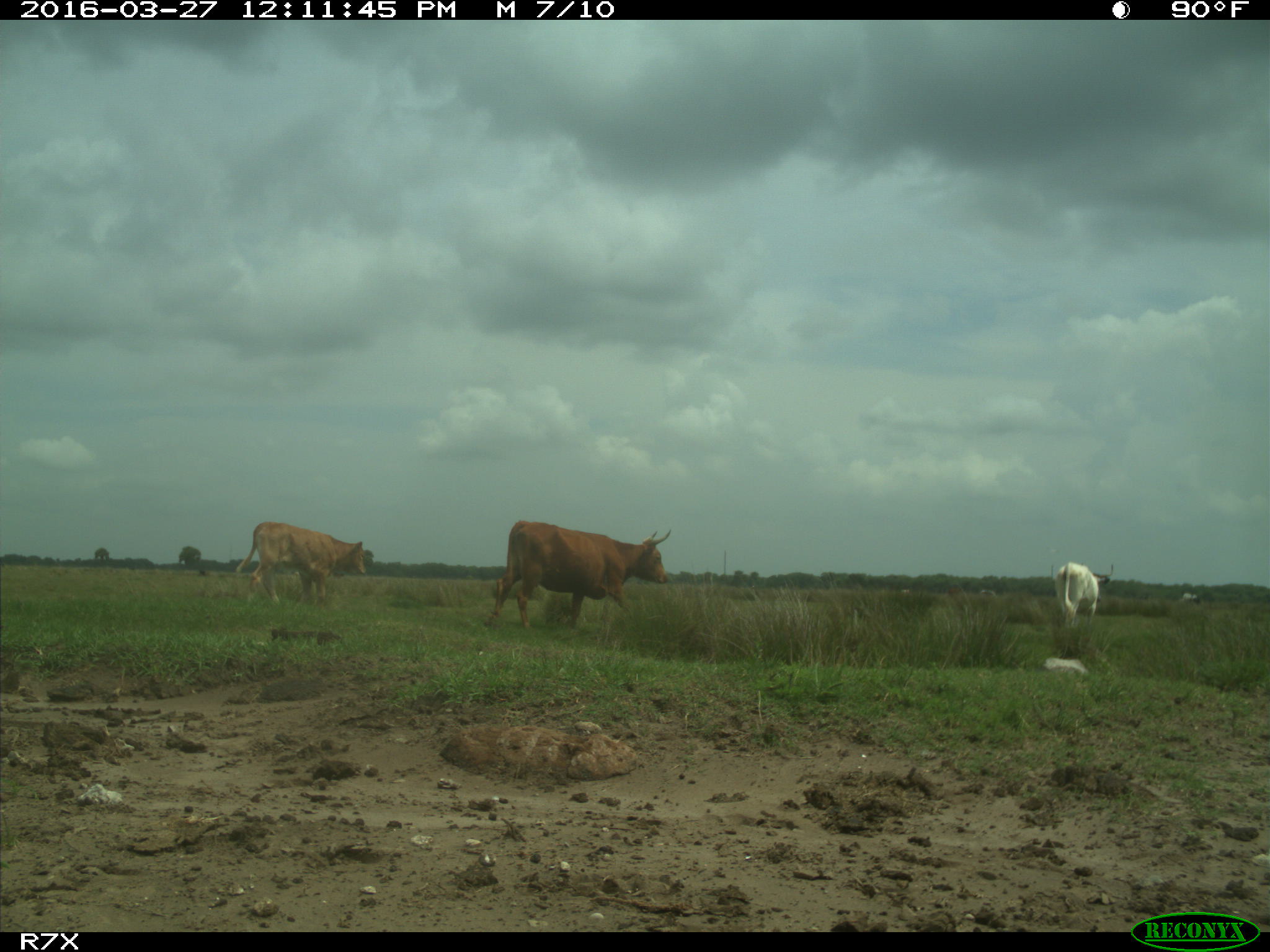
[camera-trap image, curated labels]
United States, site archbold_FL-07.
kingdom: Animalia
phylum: Chordata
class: Mammalia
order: Artiodactyla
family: Bovidae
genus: Bos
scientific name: Bos taurus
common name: domestic cow